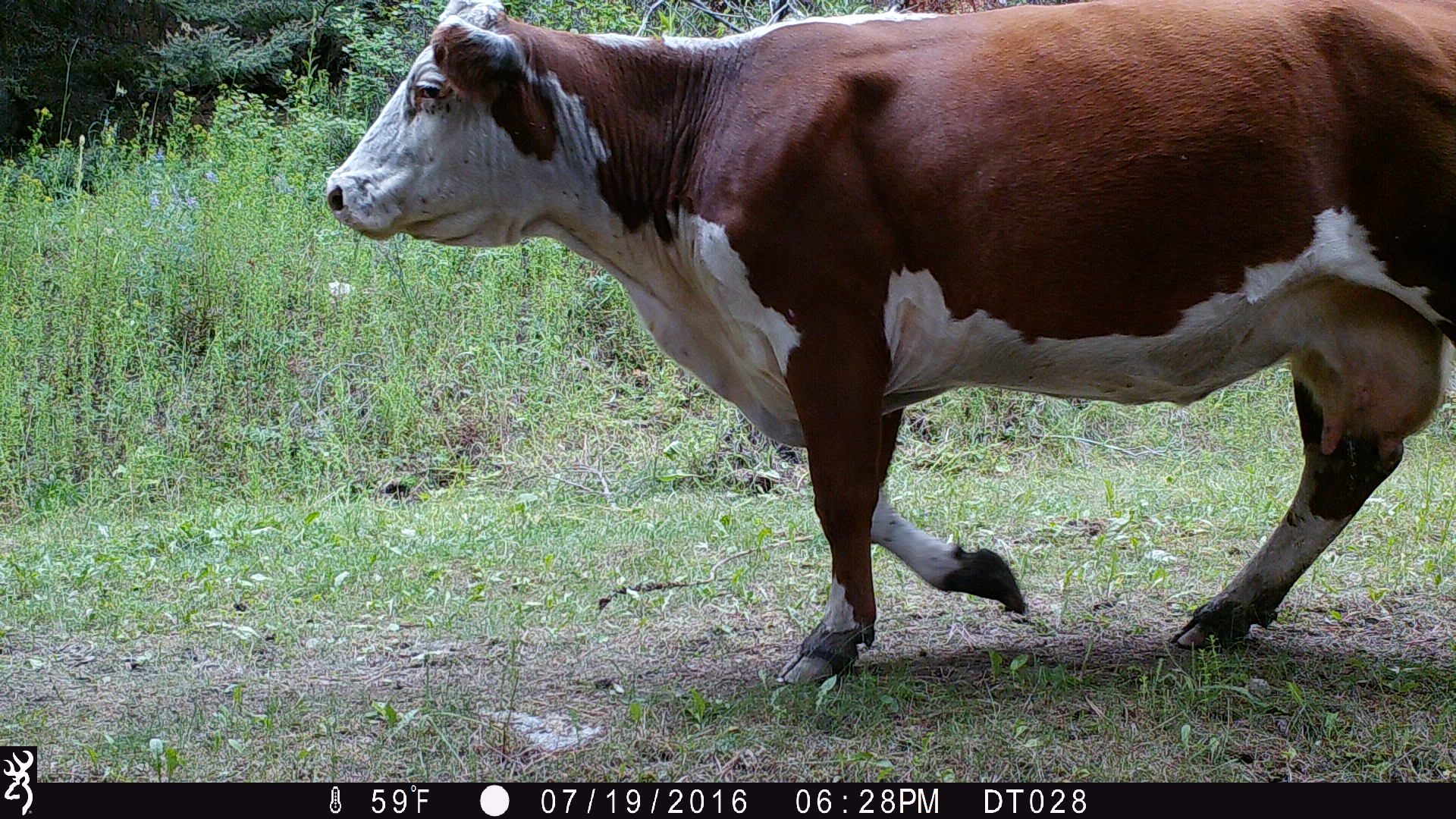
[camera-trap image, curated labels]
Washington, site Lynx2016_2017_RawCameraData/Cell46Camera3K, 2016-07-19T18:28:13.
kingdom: Animalia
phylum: Chordata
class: Mammalia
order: Artiodactyla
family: Bovidae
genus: Bos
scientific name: Bos taurus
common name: domestic cattle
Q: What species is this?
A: Domestic cattle (Bos taurus).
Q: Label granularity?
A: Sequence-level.